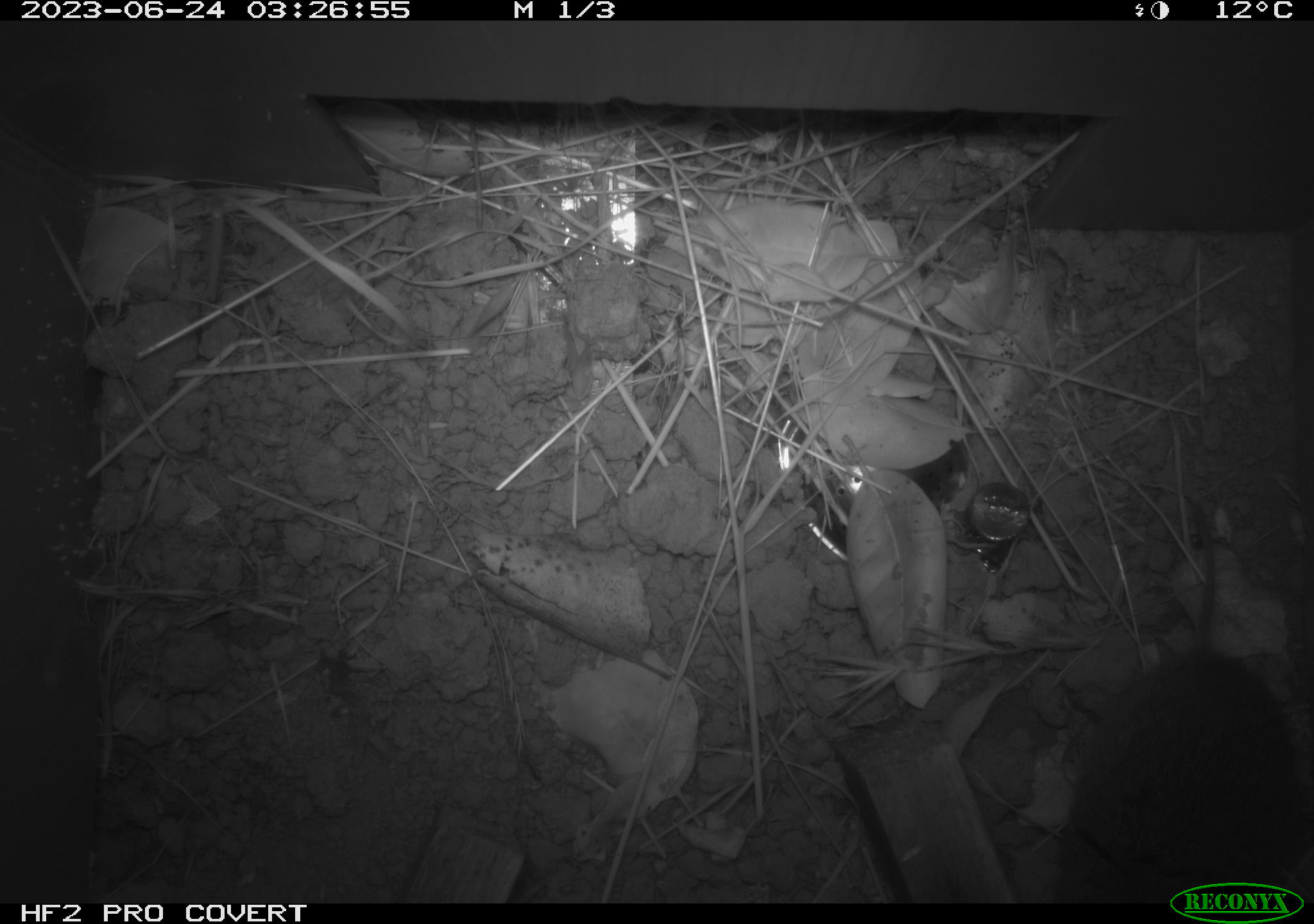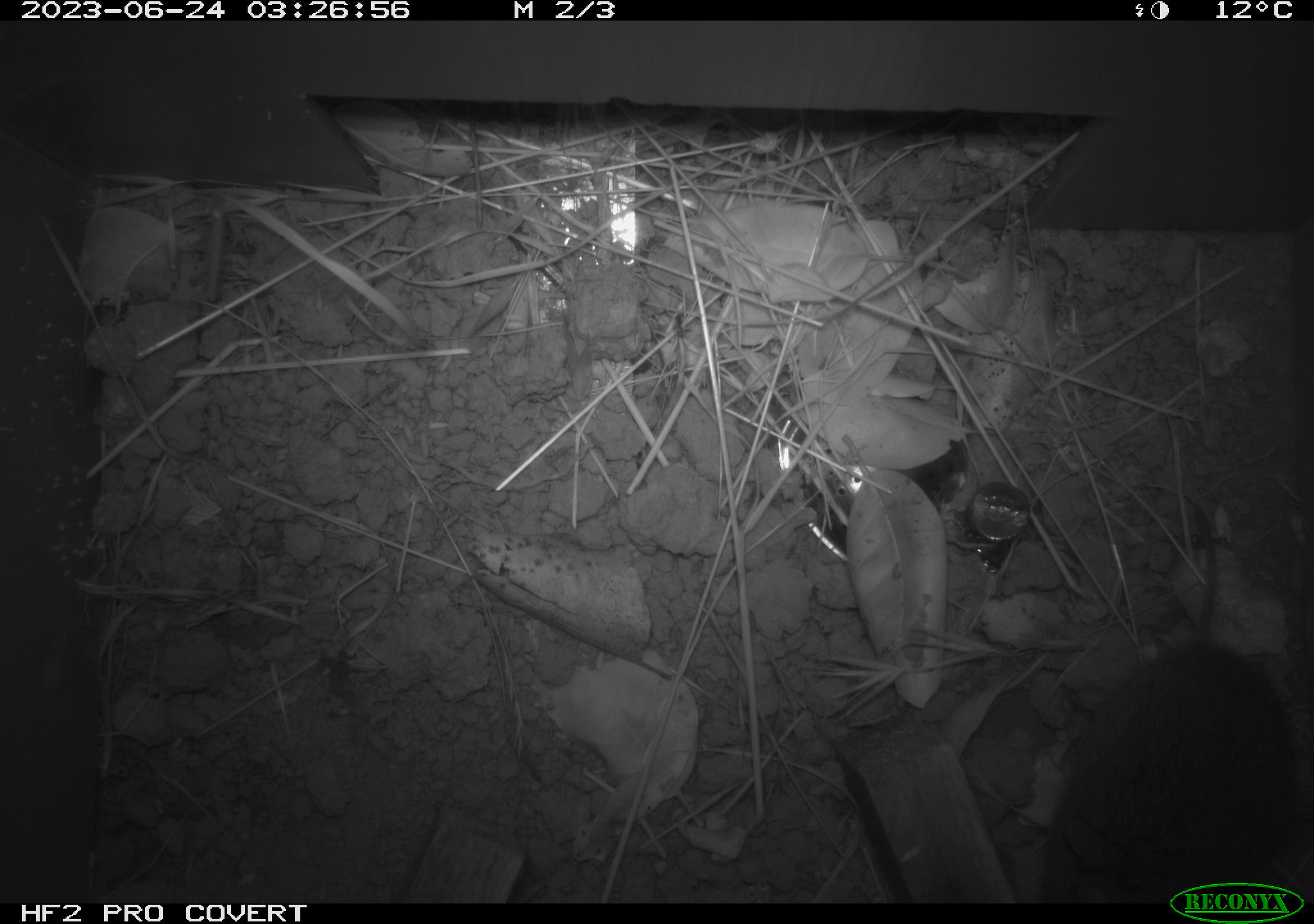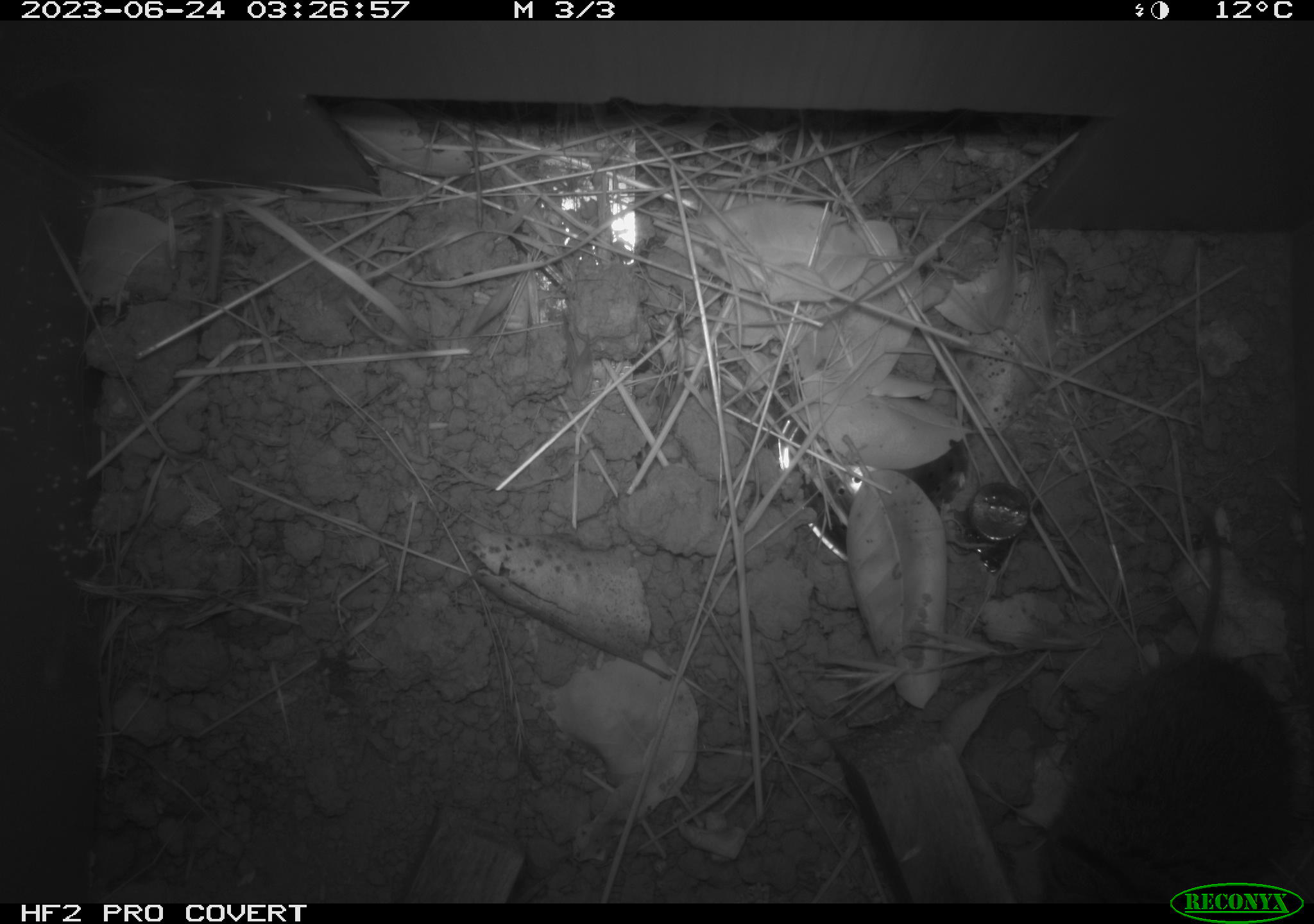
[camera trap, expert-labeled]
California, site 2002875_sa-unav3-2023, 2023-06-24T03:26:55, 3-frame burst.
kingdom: Animalia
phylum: Chordata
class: Mammalia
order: Rodentia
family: Cricetidae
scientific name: Arvicolinae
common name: voles, lemmings, and muskrats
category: arvicolinae subfamily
Arvicolinae subfamily (voles, lemmings, and muskrats) (Arvicolinae).